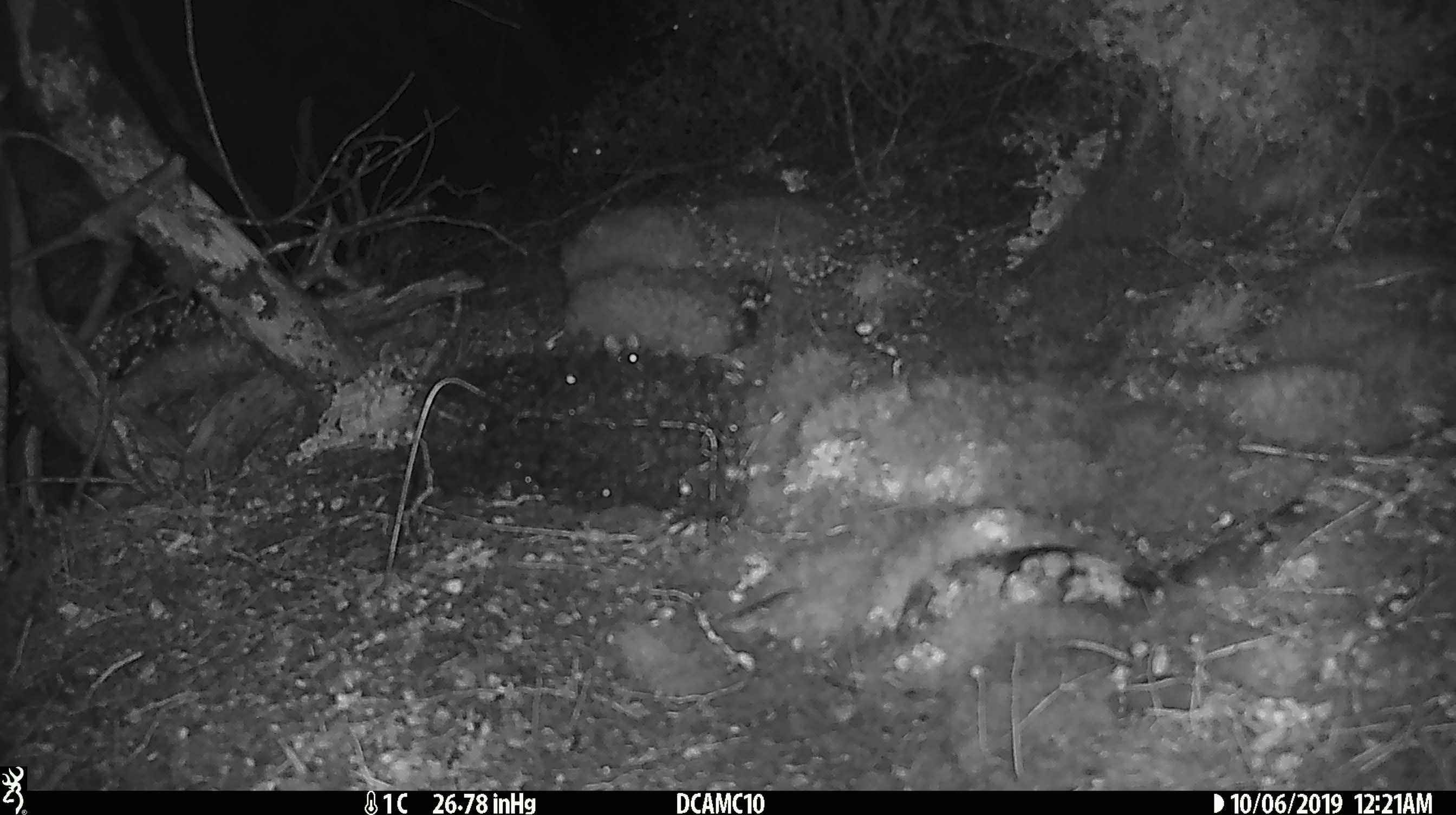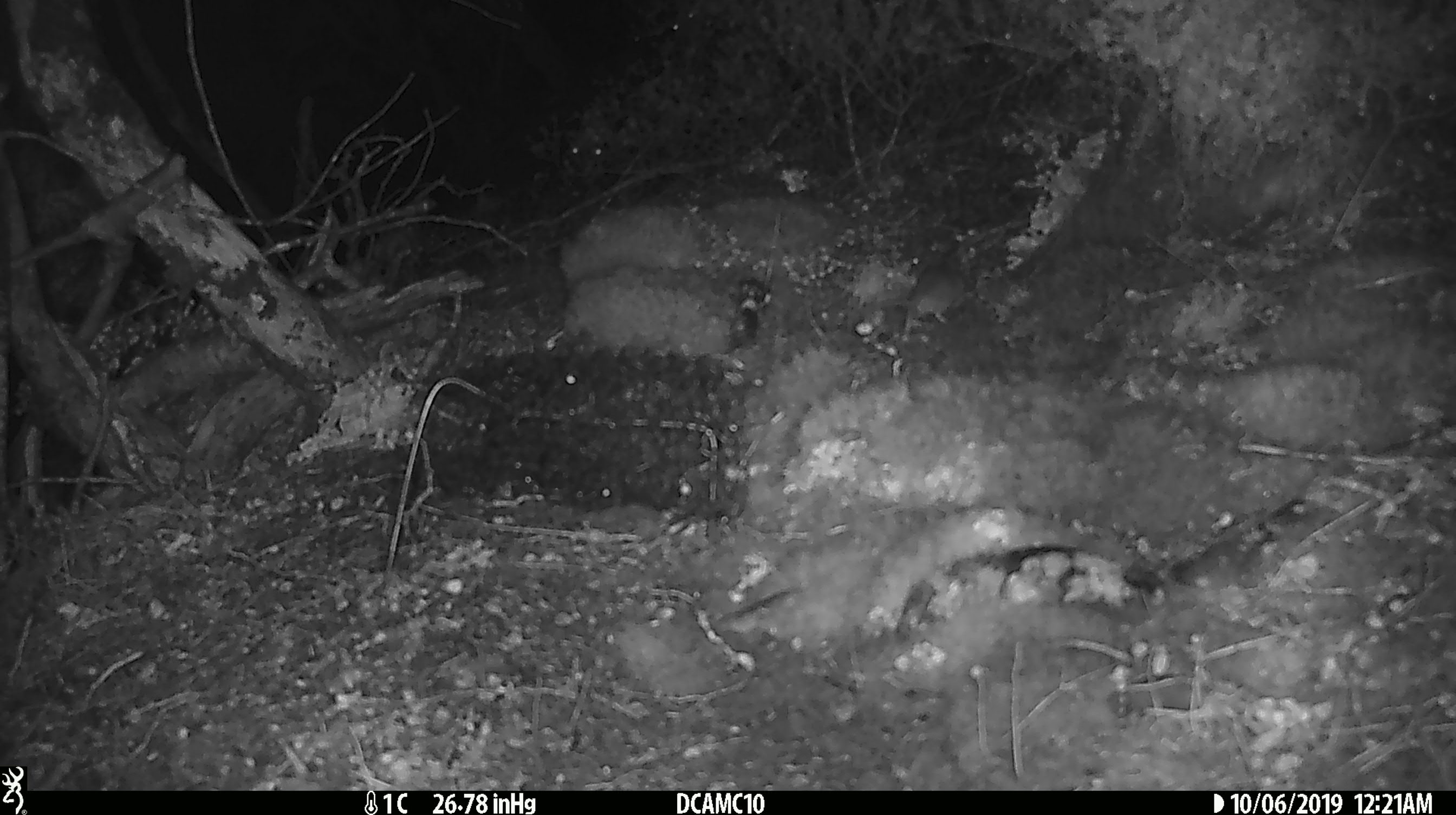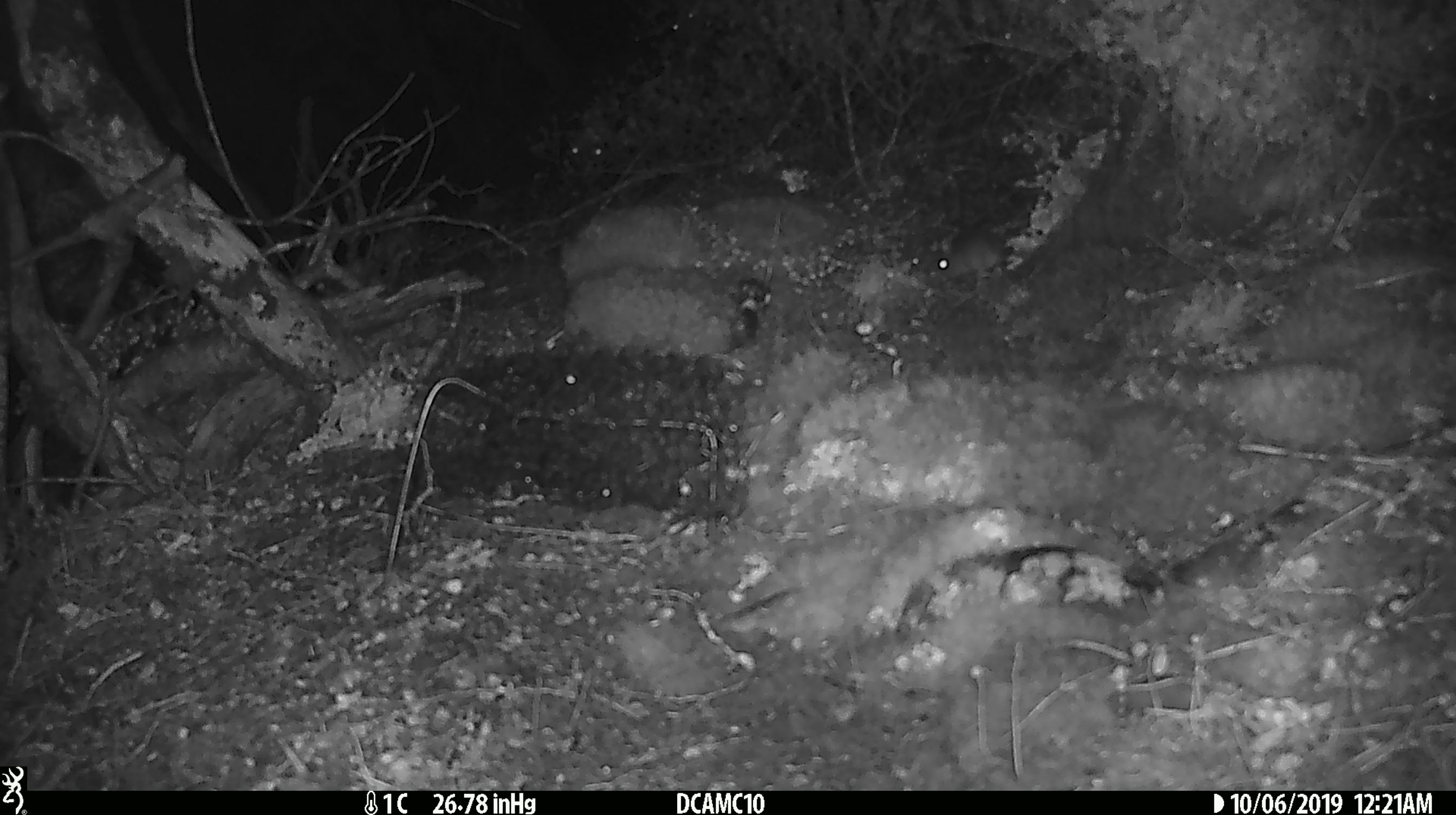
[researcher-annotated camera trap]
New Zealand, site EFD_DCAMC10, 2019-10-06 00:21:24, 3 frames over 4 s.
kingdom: Animalia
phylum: Chordata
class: Mammalia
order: Rodentia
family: Muridae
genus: Mus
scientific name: Mus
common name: mouse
Mouse (Mus).